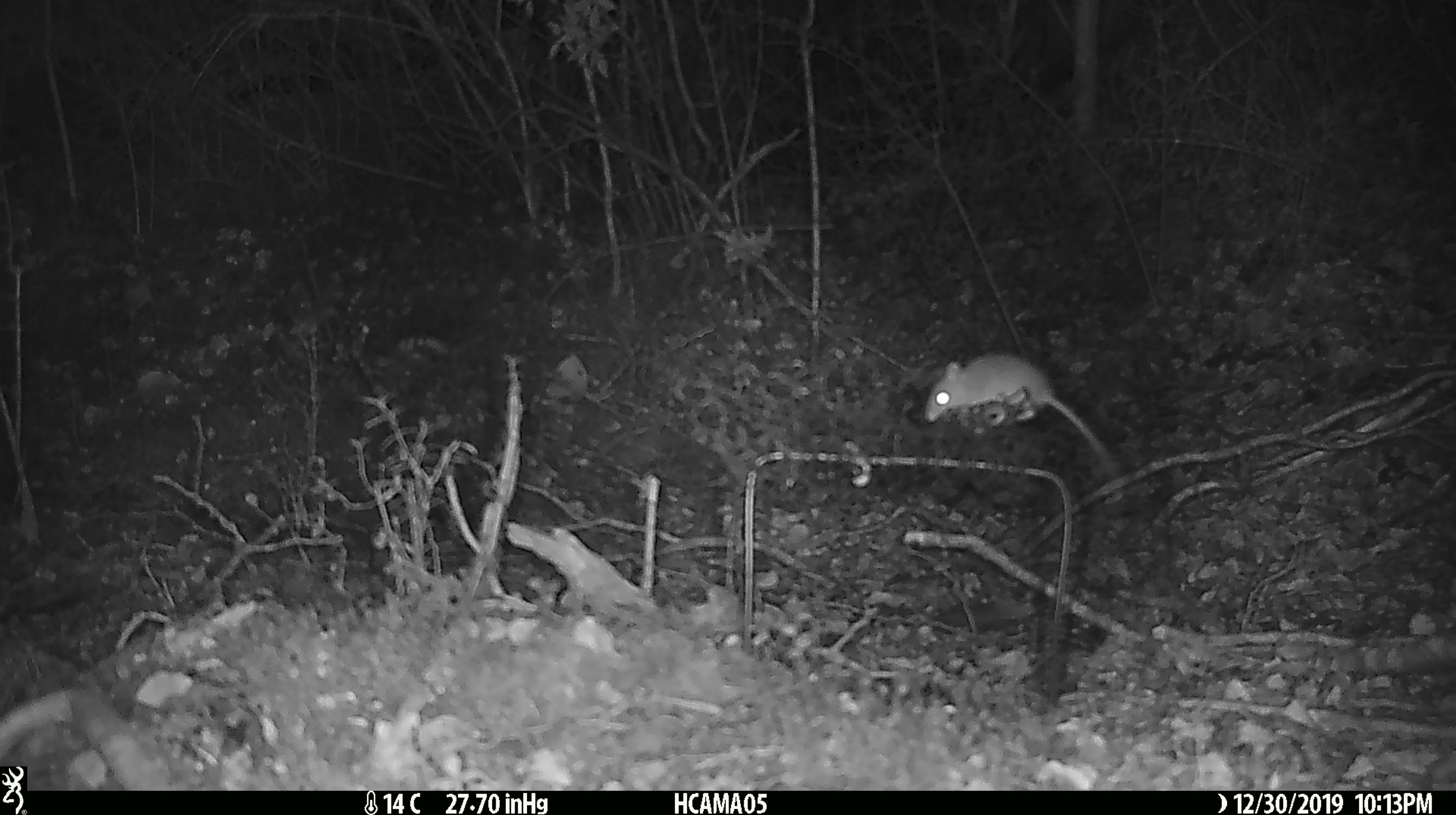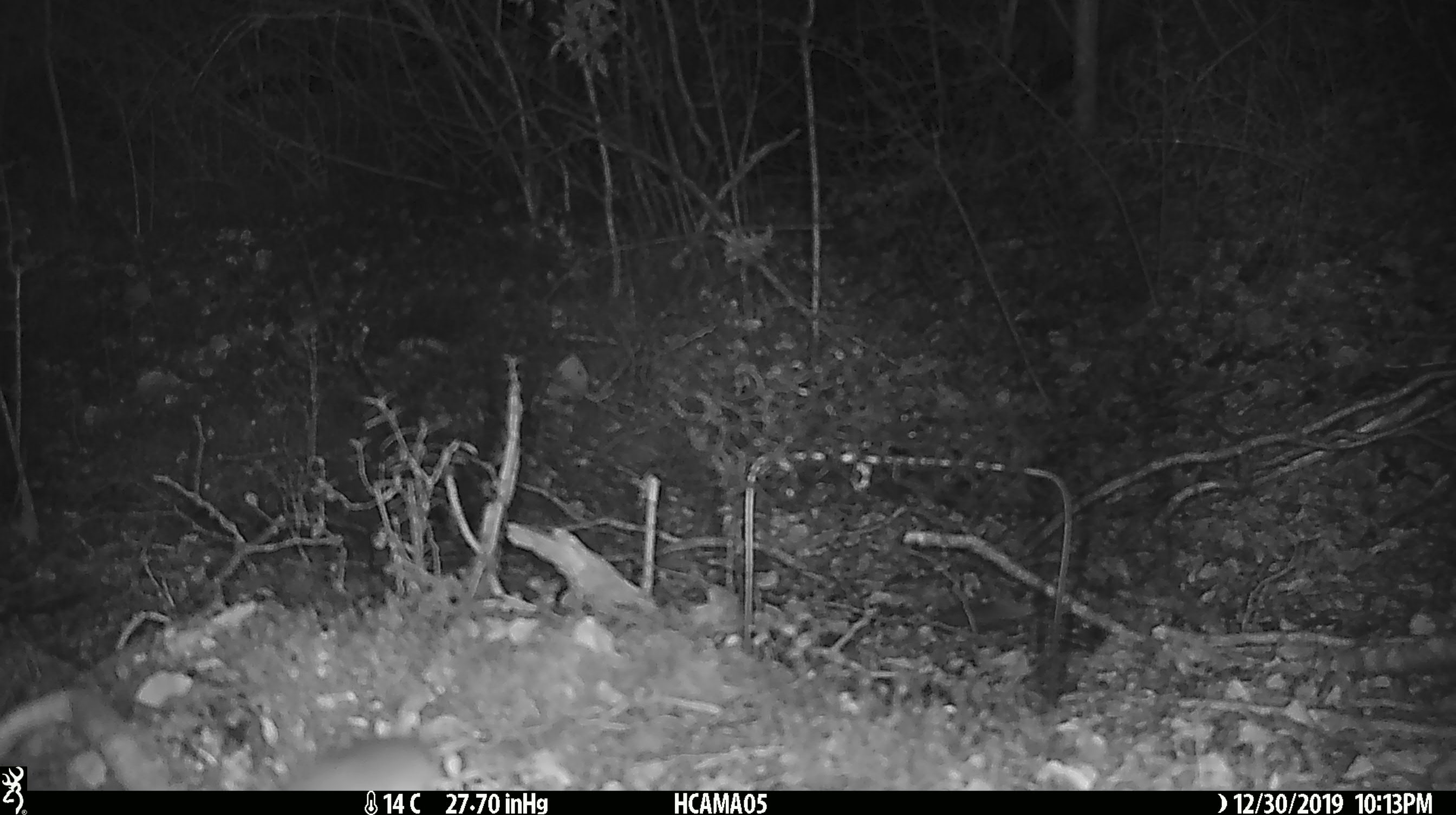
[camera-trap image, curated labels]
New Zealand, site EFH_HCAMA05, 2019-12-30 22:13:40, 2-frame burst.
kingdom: Animalia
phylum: Chordata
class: Mammalia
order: Rodentia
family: Muridae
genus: Mus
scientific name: Mus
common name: mouse